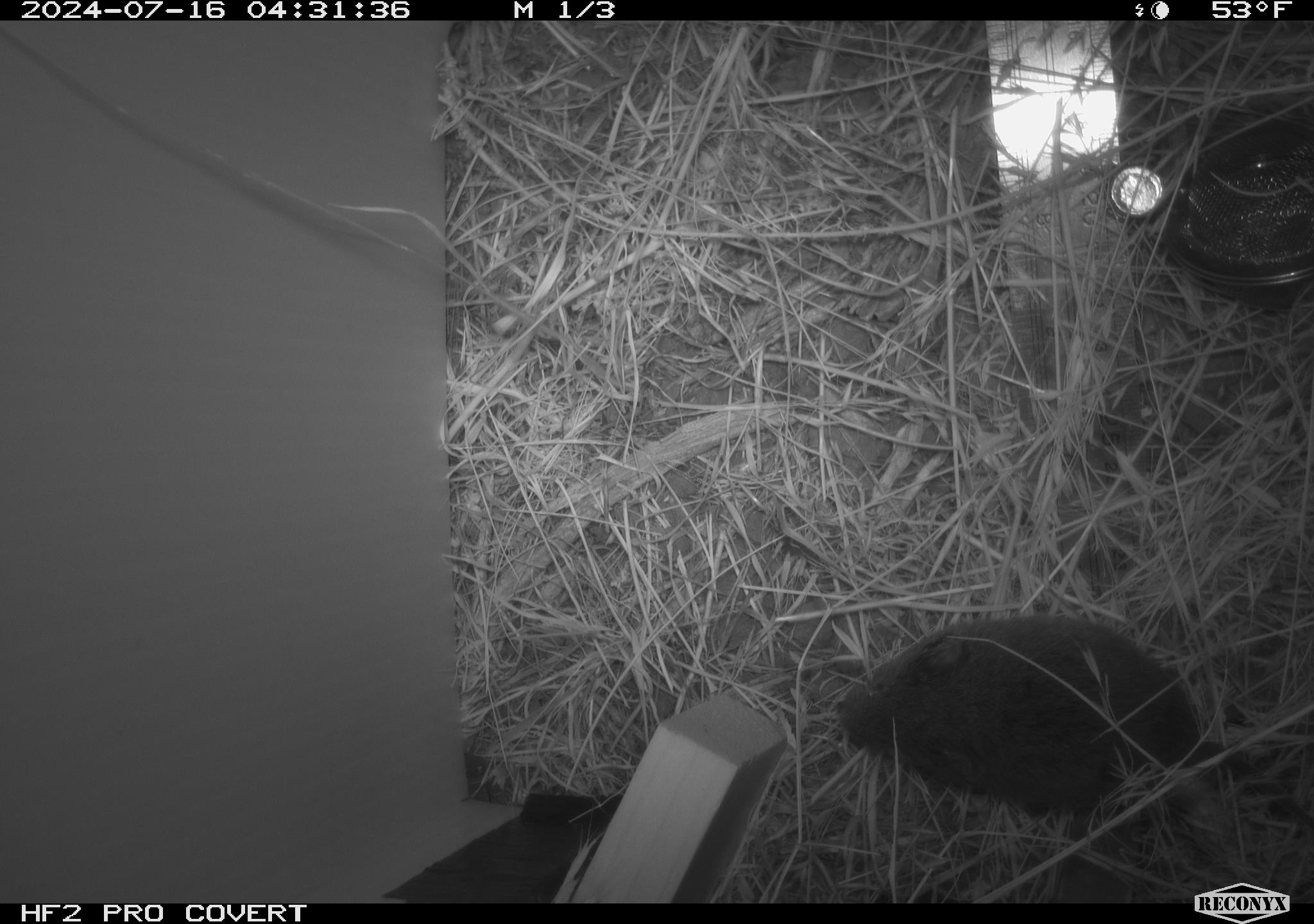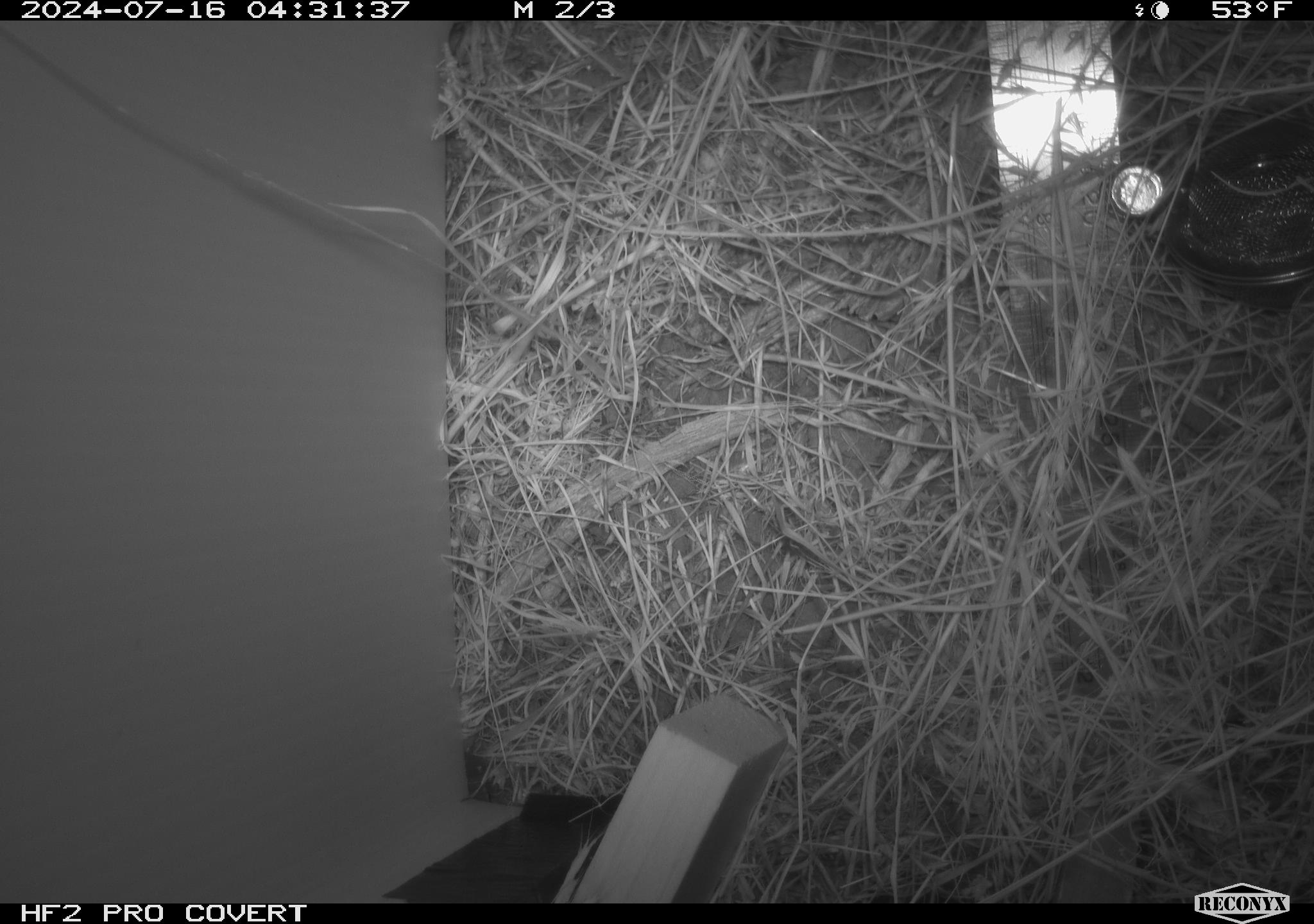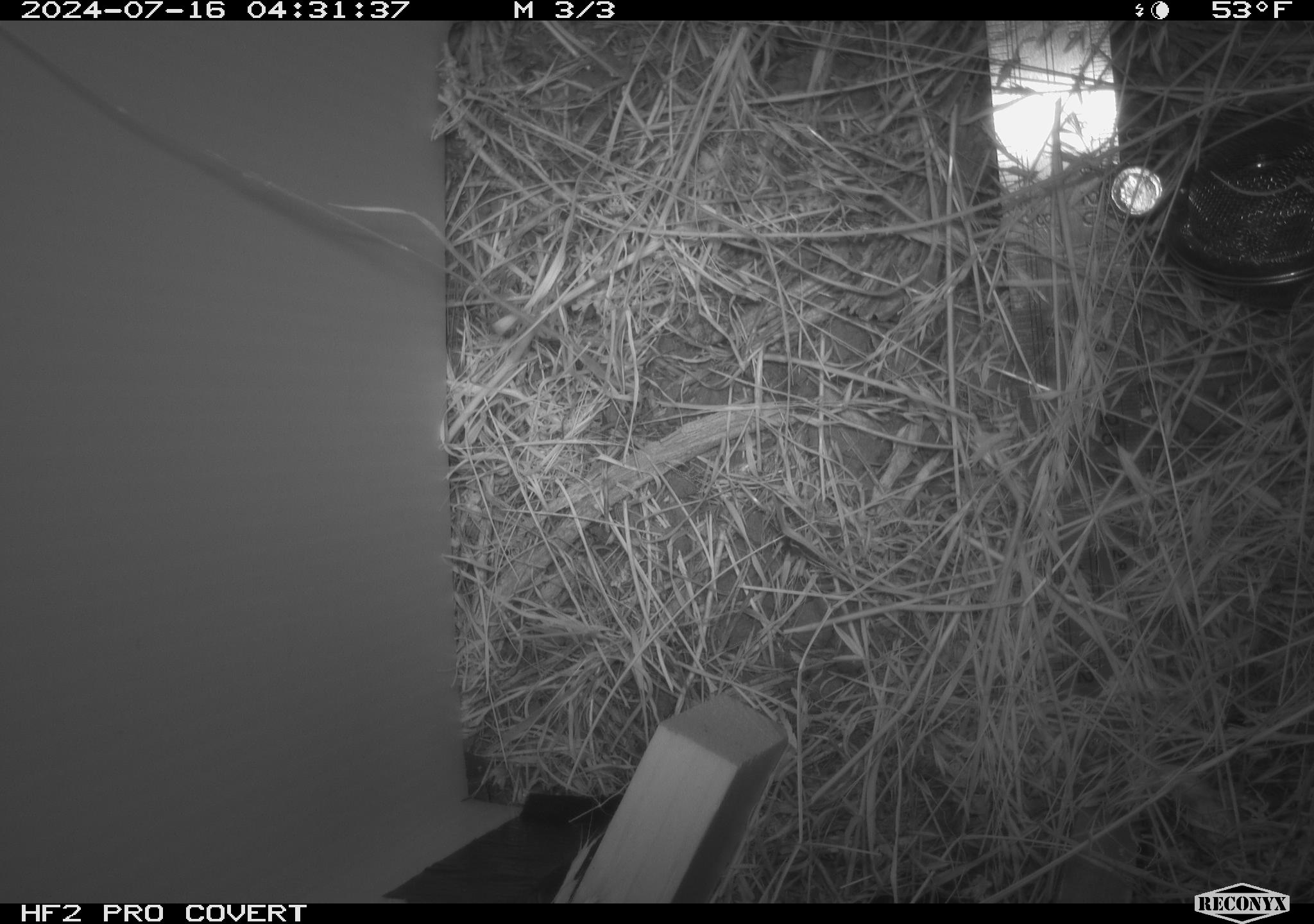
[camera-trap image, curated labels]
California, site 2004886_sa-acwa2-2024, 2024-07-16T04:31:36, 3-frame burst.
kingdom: Animalia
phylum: Chordata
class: Mammalia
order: Rodentia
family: Cricetidae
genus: Microtus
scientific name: Microtus californicus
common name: california vole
California vole (Microtus californicus).